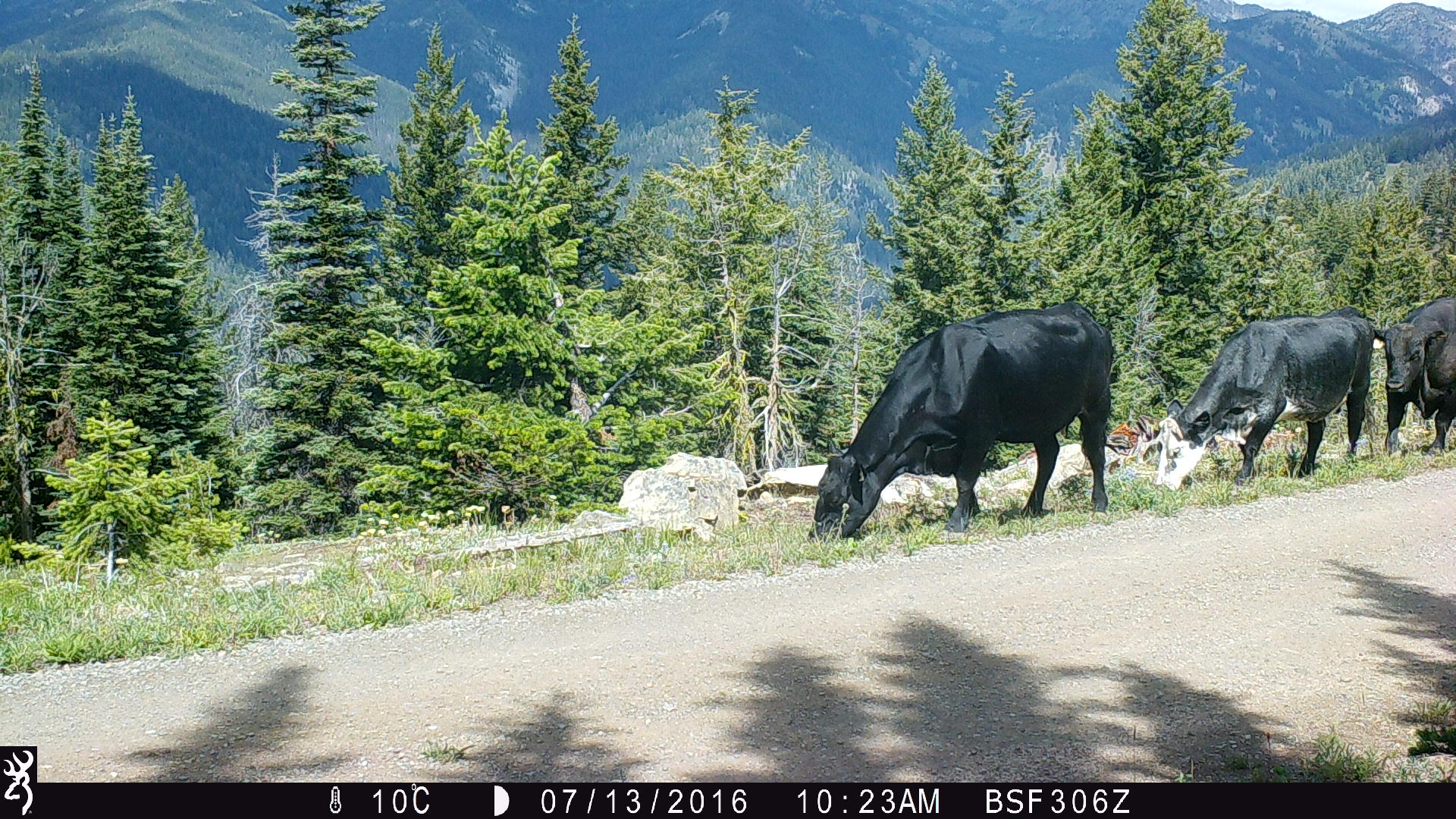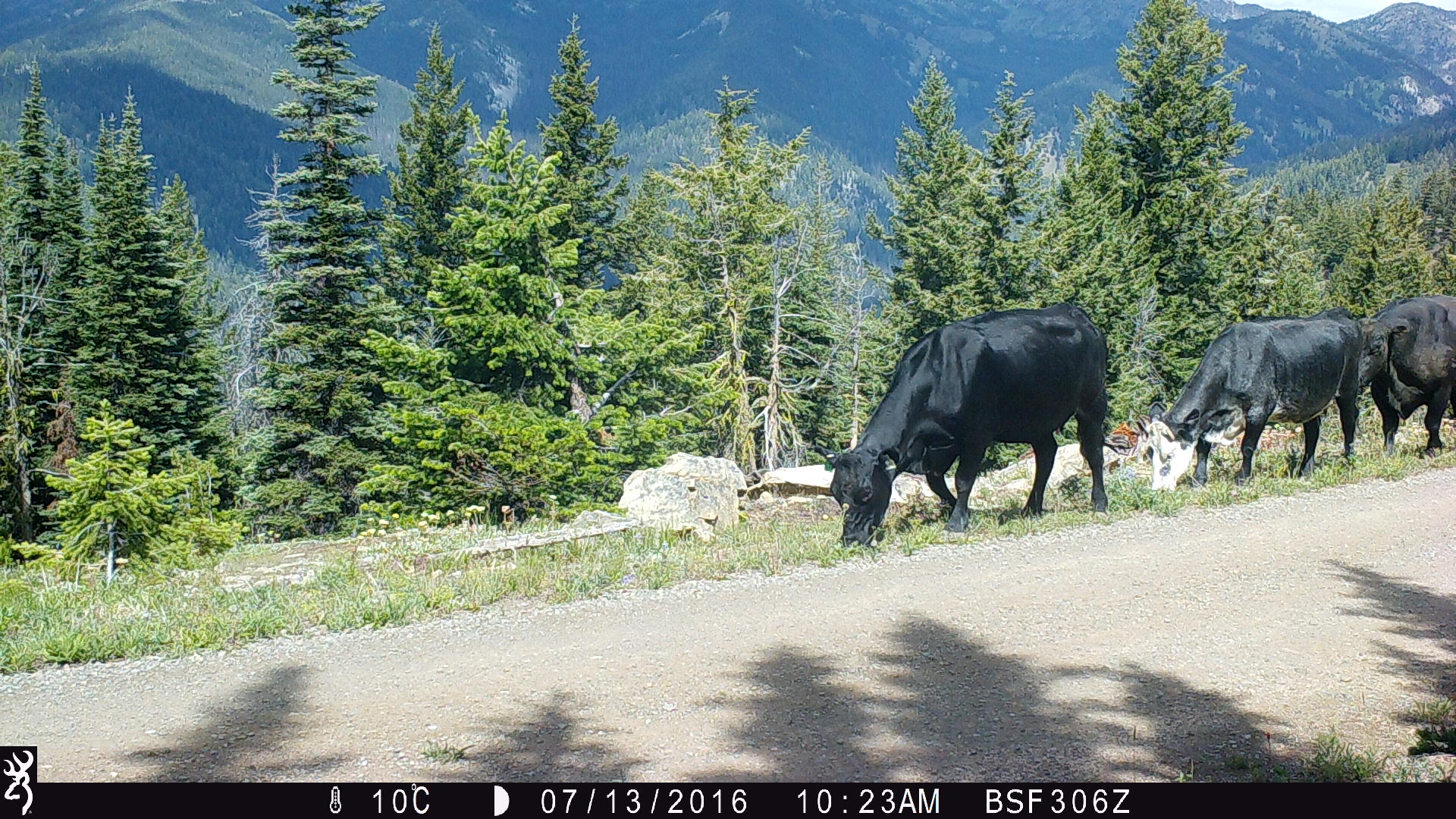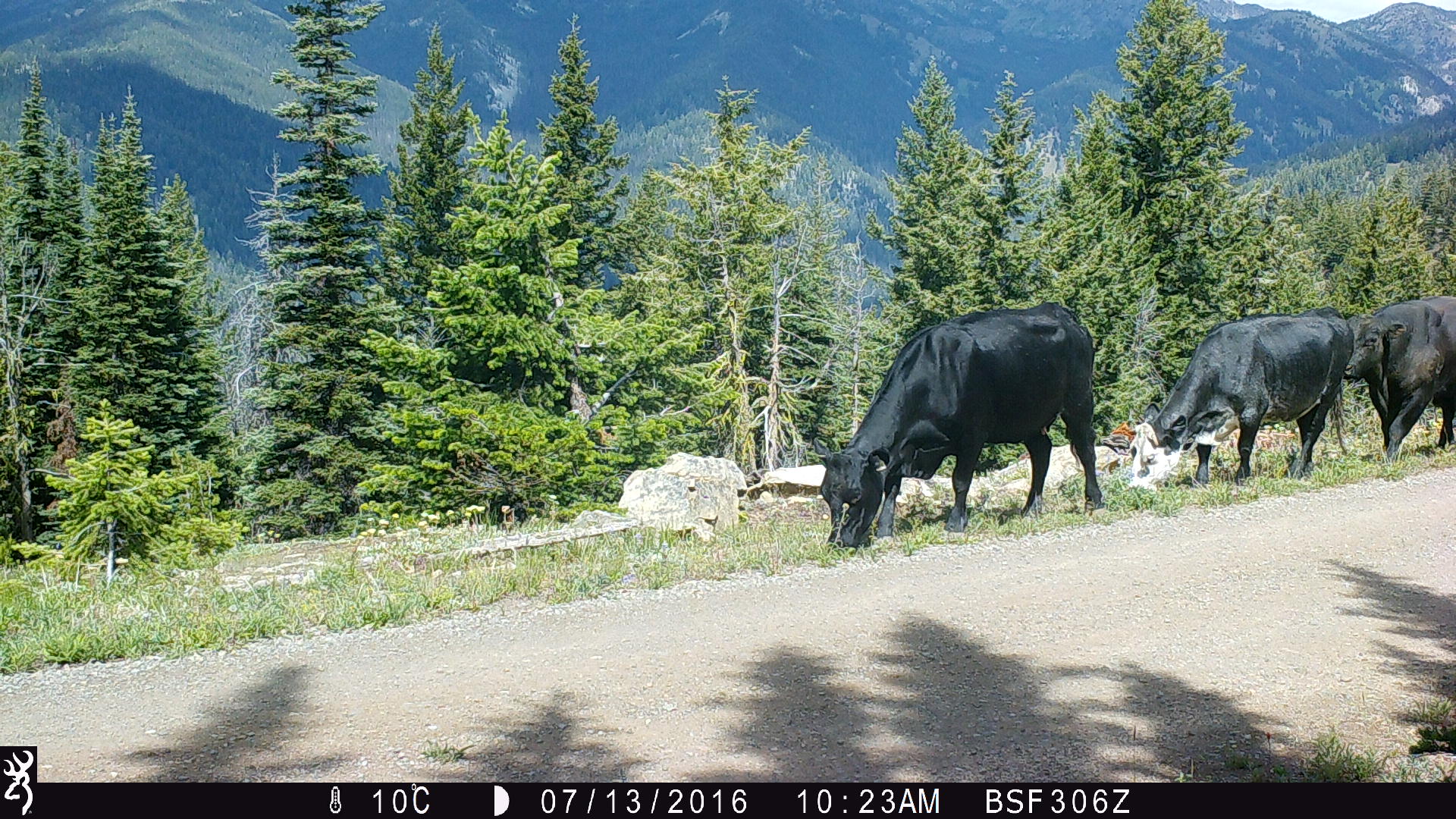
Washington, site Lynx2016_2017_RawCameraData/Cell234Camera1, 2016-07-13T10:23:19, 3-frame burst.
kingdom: Animalia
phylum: Chordata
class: Mammalia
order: Artiodactyla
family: Bovidae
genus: Bos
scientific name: Bos taurus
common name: domestic cattle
Domestic cattle (Bos taurus). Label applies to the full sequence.